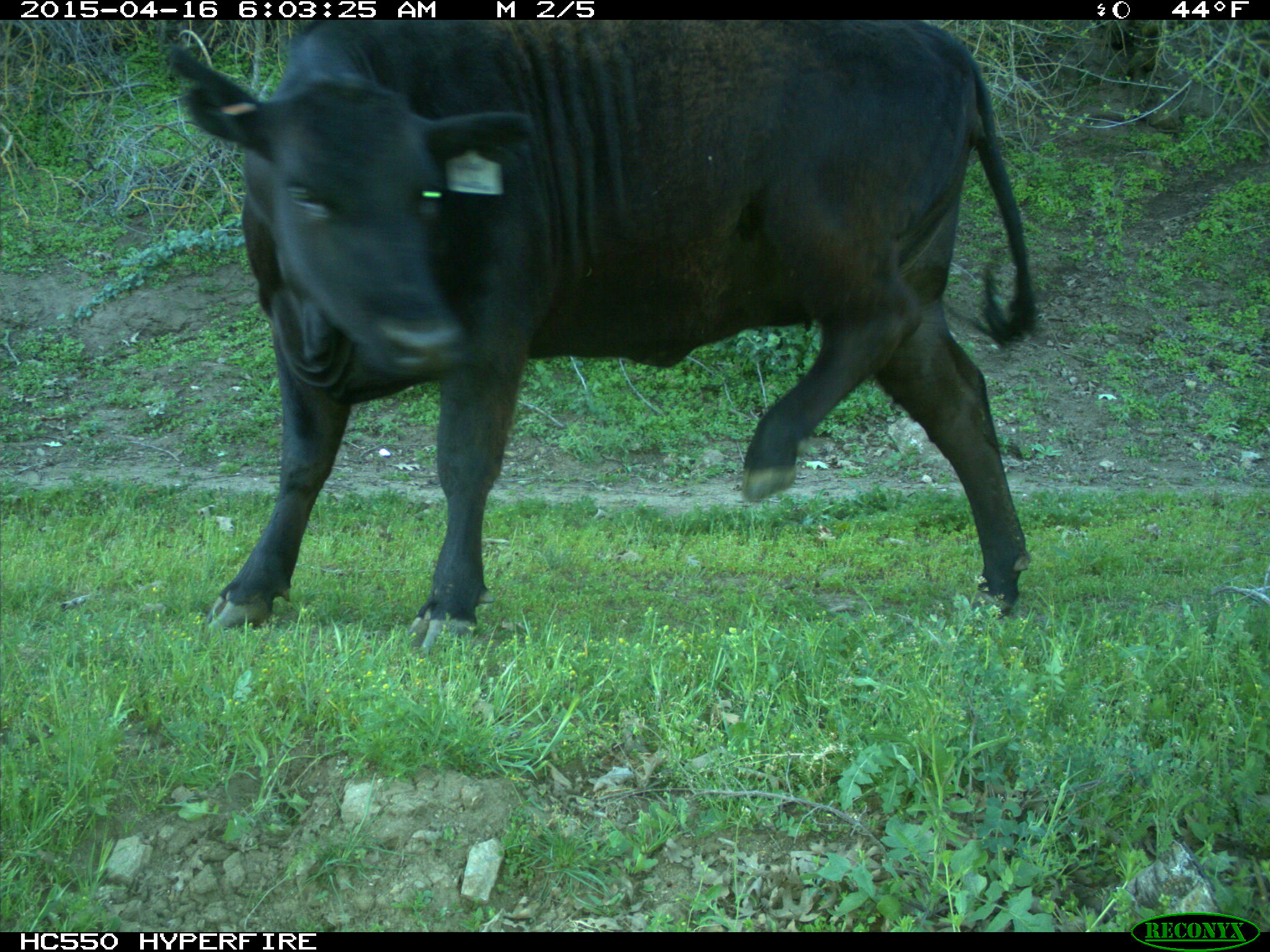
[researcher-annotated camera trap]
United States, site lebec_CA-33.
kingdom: Animalia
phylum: Chordata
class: Mammalia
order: Artiodactyla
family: Bovidae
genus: Bos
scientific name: Bos taurus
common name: domestic cow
Bos taurus (domestic cow).